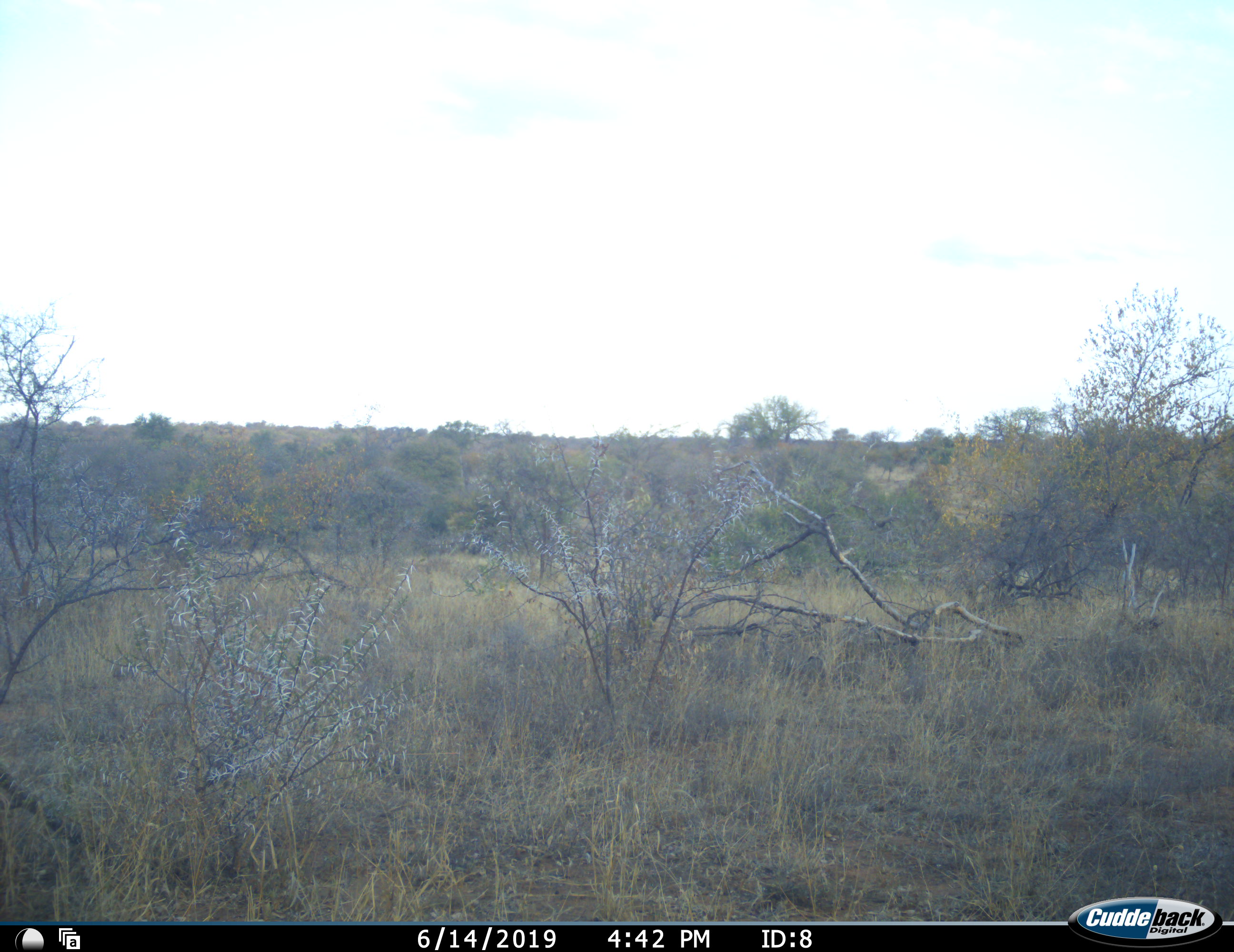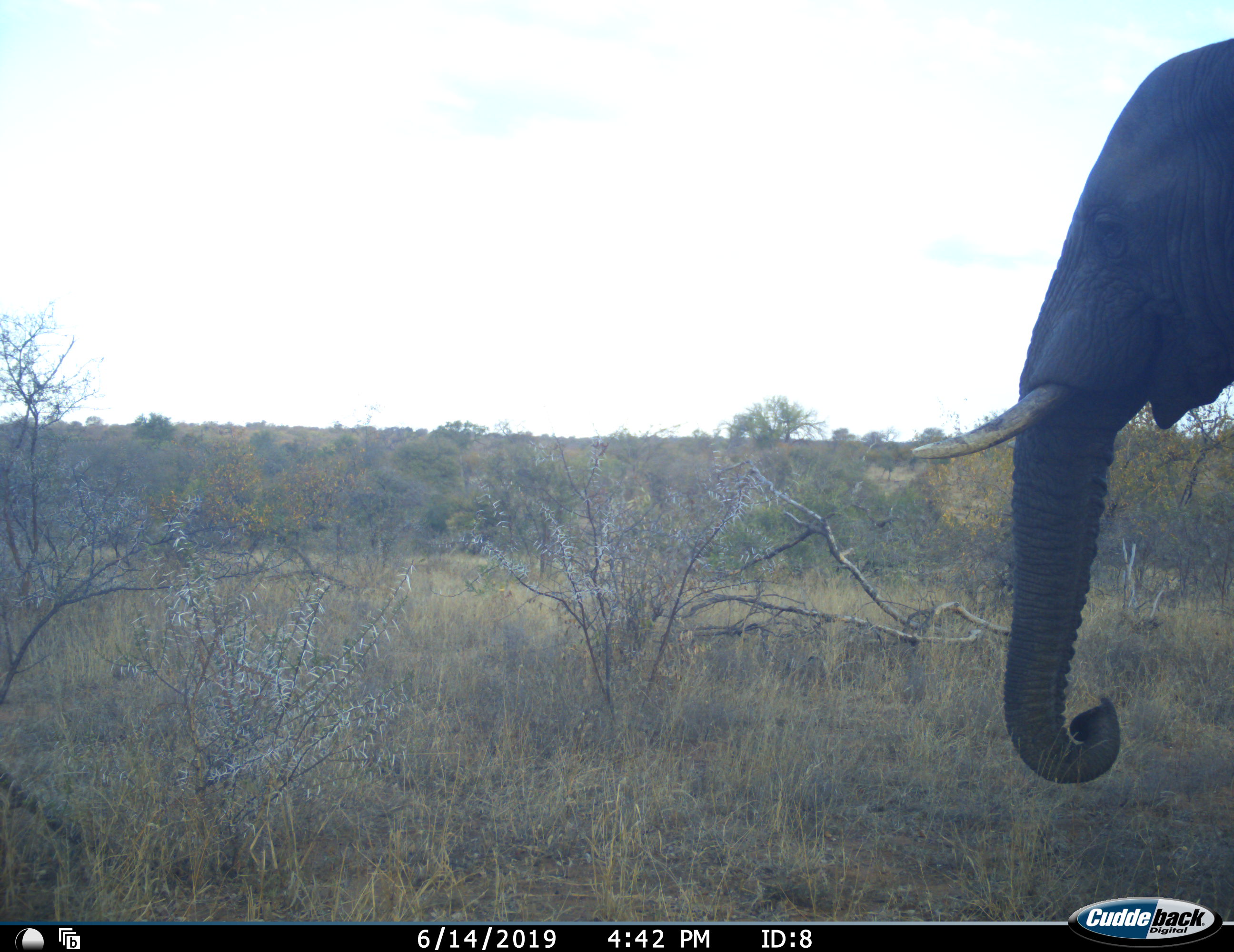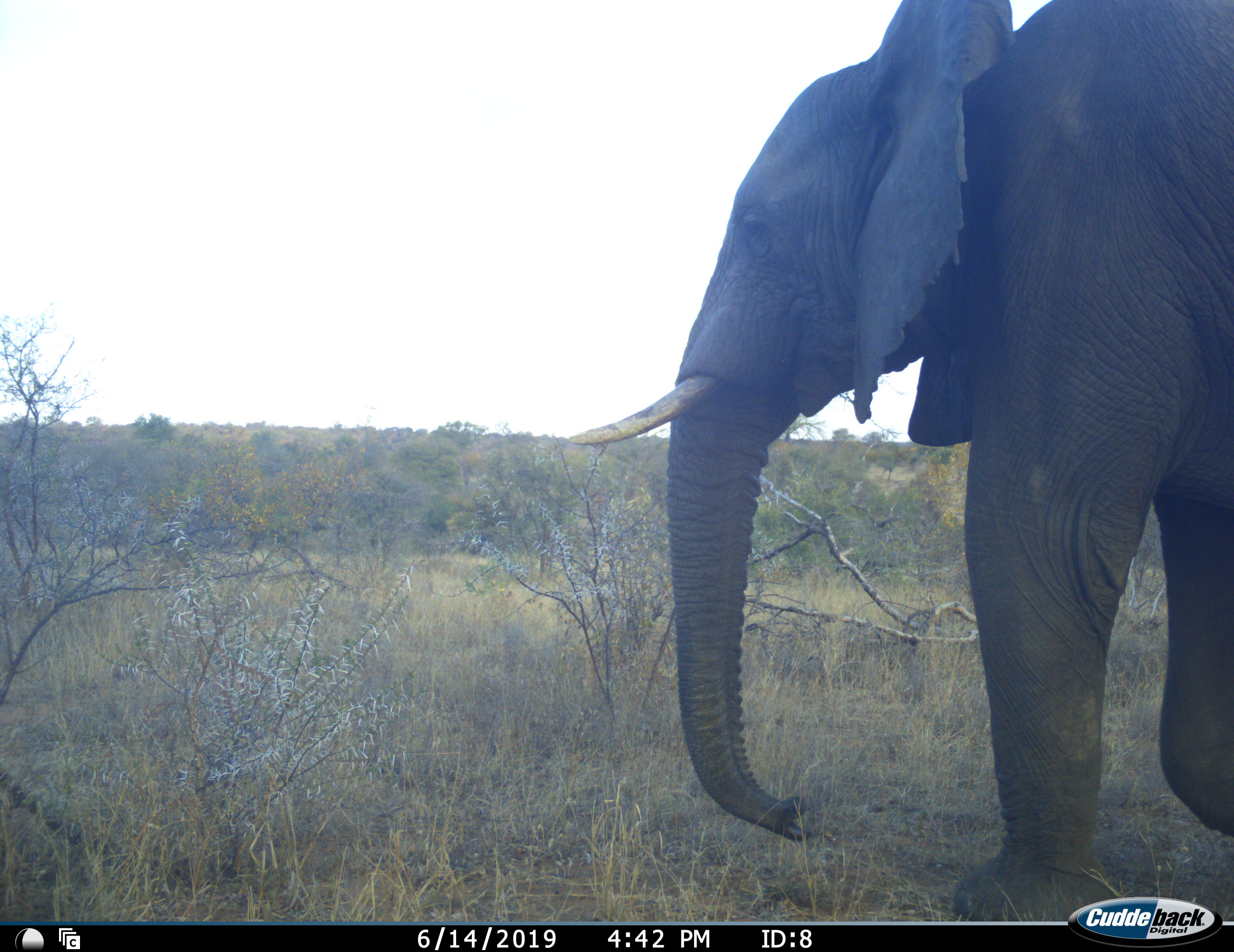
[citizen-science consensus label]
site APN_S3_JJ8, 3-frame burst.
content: unidentified animal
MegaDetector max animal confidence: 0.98